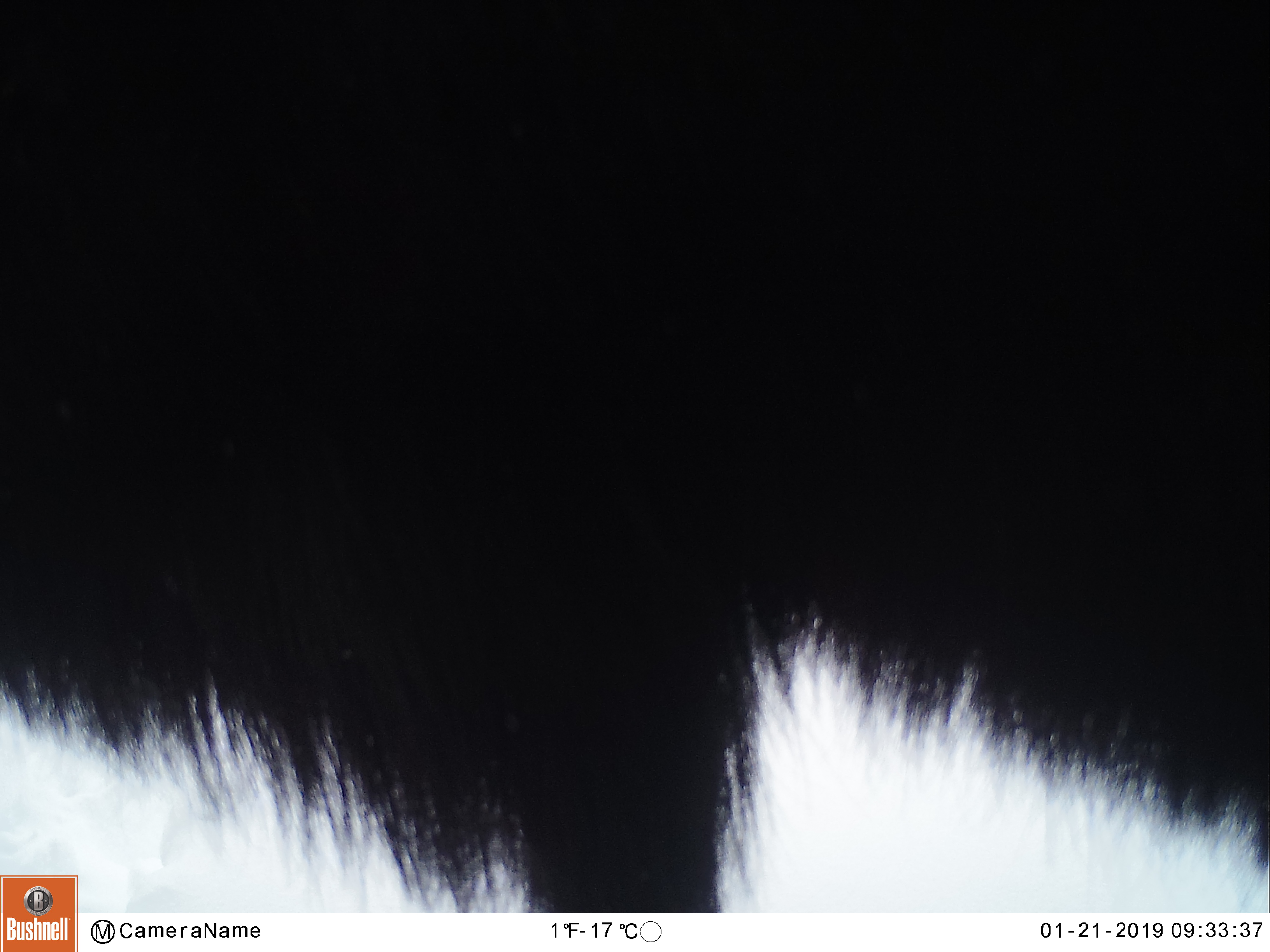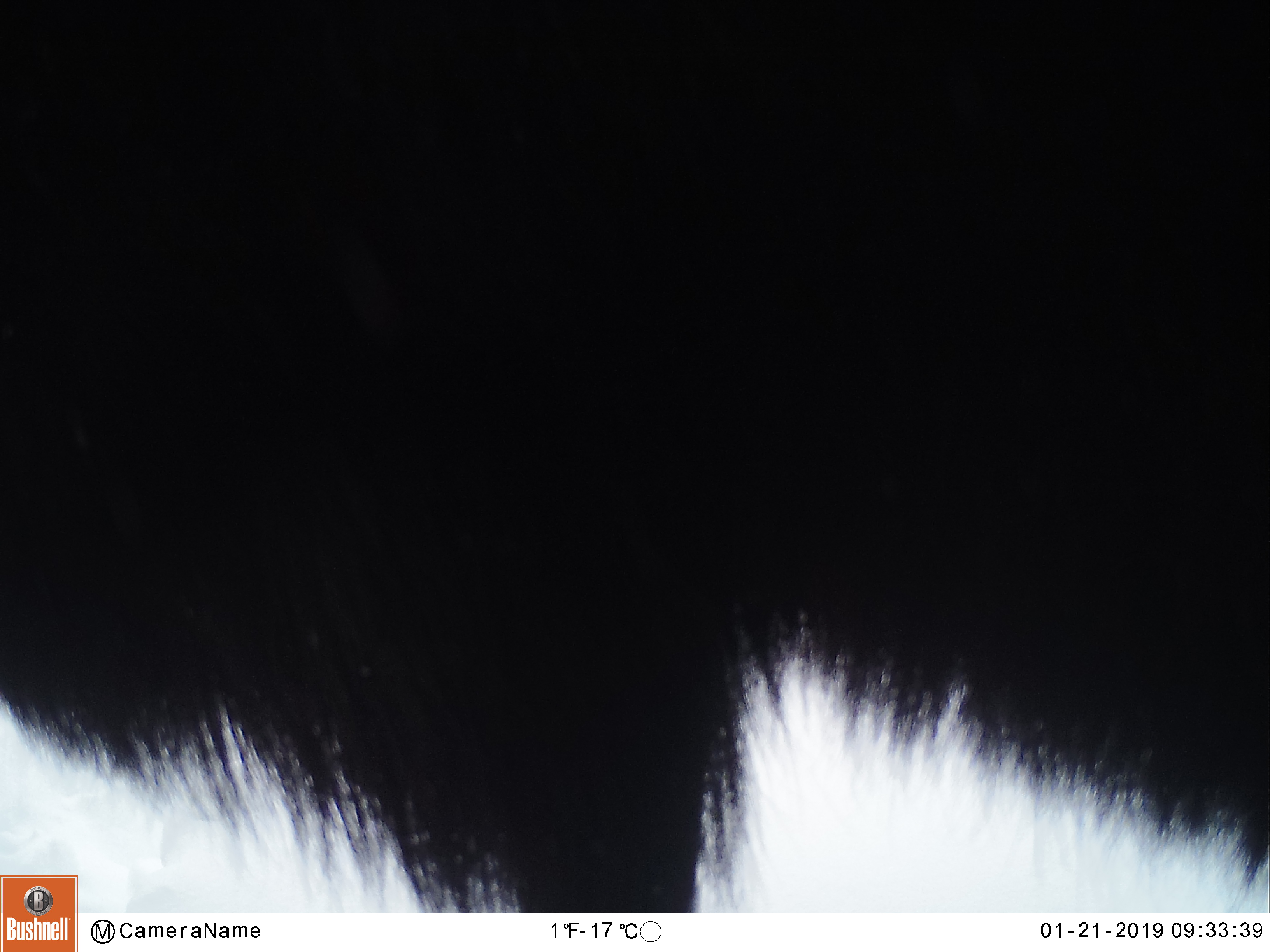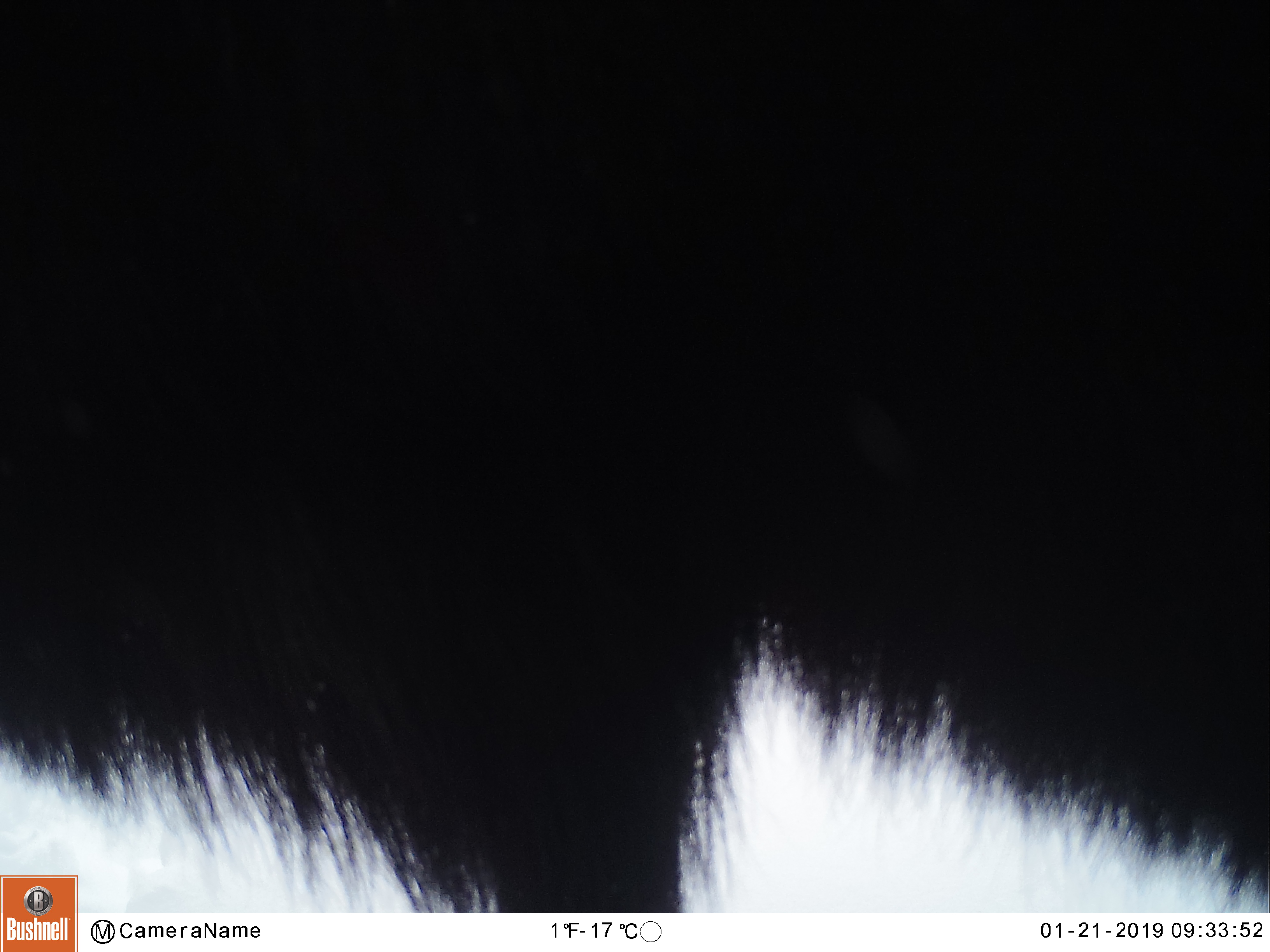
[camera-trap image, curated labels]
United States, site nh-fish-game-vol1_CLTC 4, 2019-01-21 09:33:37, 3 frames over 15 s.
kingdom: Animalia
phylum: Chordata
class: Mammalia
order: Artiodactyla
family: Cervidae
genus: Alces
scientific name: Alces alces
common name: moose